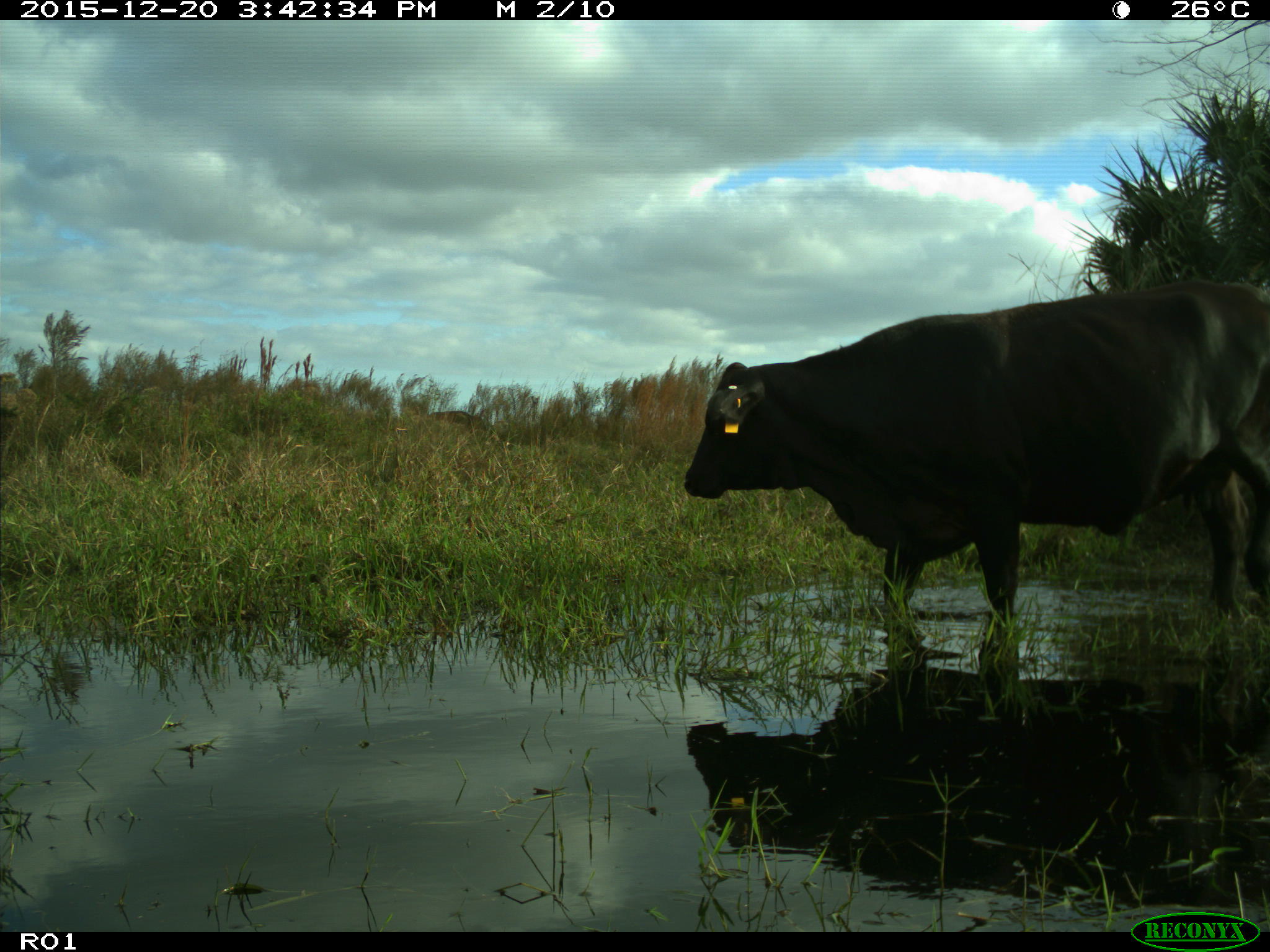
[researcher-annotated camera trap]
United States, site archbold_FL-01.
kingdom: Animalia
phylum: Chordata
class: Mammalia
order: Artiodactyla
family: Bovidae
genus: Bos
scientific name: Bos taurus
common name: domestic cow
Bos taurus (domestic cow).